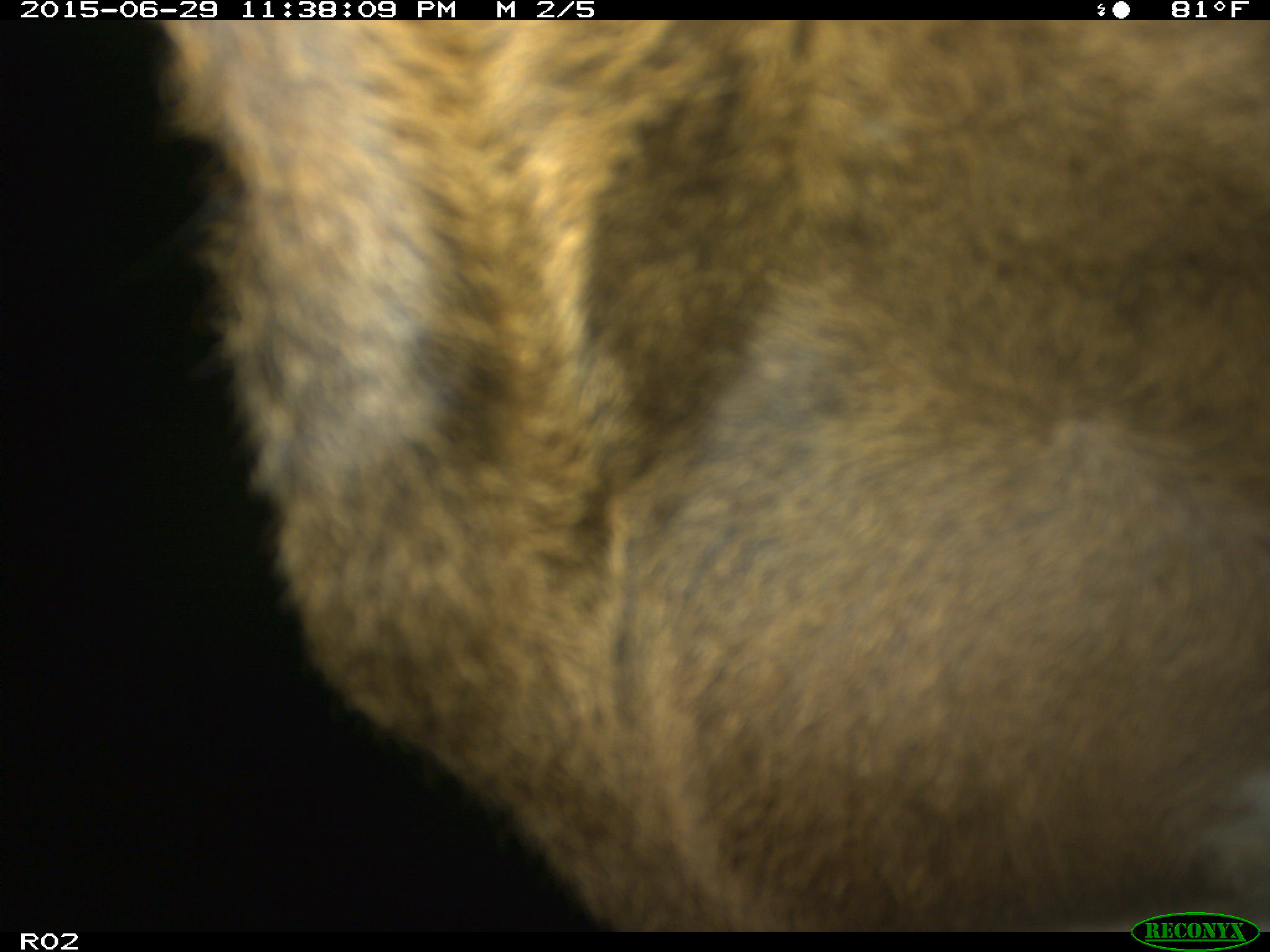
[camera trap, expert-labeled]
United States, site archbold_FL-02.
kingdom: Animalia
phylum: Chordata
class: Mammalia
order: Artiodactyla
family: Bovidae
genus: Bos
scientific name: Bos taurus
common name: domestic cow